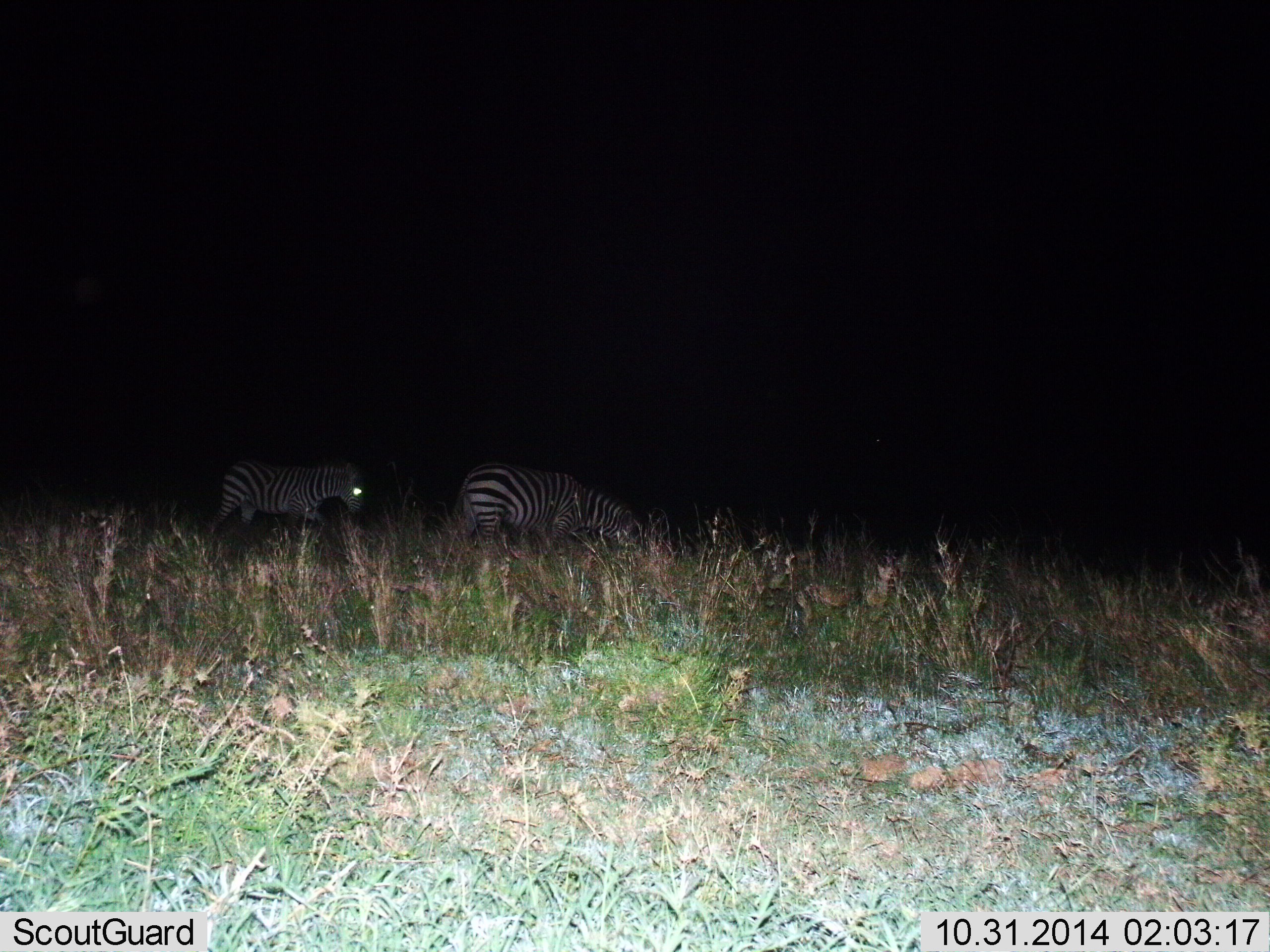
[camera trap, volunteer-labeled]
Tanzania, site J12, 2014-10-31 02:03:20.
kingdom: Animalia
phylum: Chordata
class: Mammalia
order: Perissodactyla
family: Equidae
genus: Equus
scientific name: Equus quagga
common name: plains zebra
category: zebra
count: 2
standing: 30%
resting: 0%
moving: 50%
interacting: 0%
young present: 10%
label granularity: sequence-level